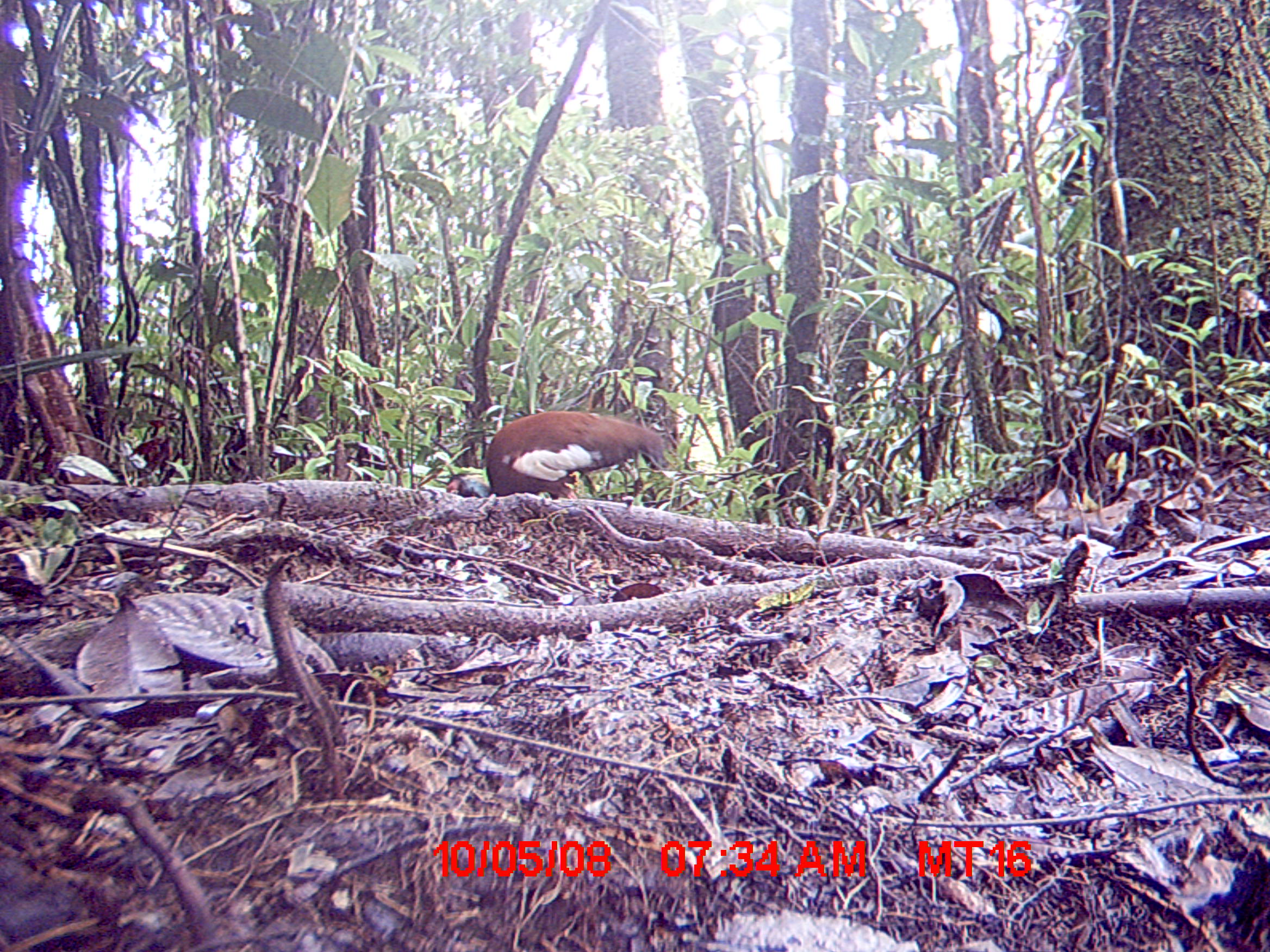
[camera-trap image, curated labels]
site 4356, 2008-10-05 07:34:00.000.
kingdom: Animalia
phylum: Chordata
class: Aves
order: Pelecaniformes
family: Threskiornithidae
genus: Lophotibis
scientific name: Lophotibis cristata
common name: madagascan ibis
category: lophotibis cristataa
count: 2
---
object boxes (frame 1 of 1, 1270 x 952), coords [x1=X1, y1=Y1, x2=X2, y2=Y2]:
lophotibis cristataa: [x1=442, y1=407, x2=670, y2=500]